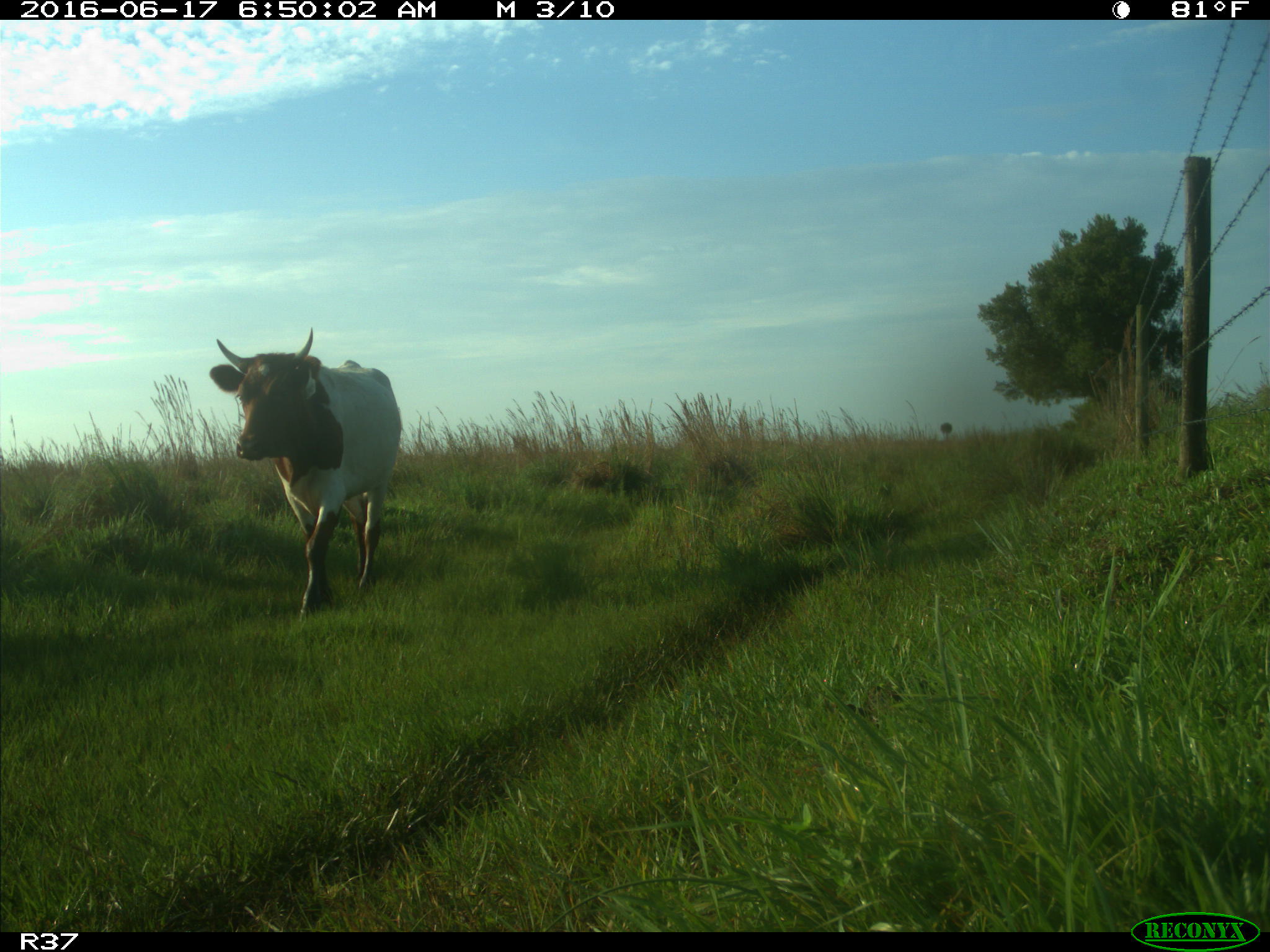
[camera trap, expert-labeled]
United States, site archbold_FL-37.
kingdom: Animalia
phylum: Chordata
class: Mammalia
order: Artiodactyla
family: Bovidae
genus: Bos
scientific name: Bos taurus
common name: domestic cow